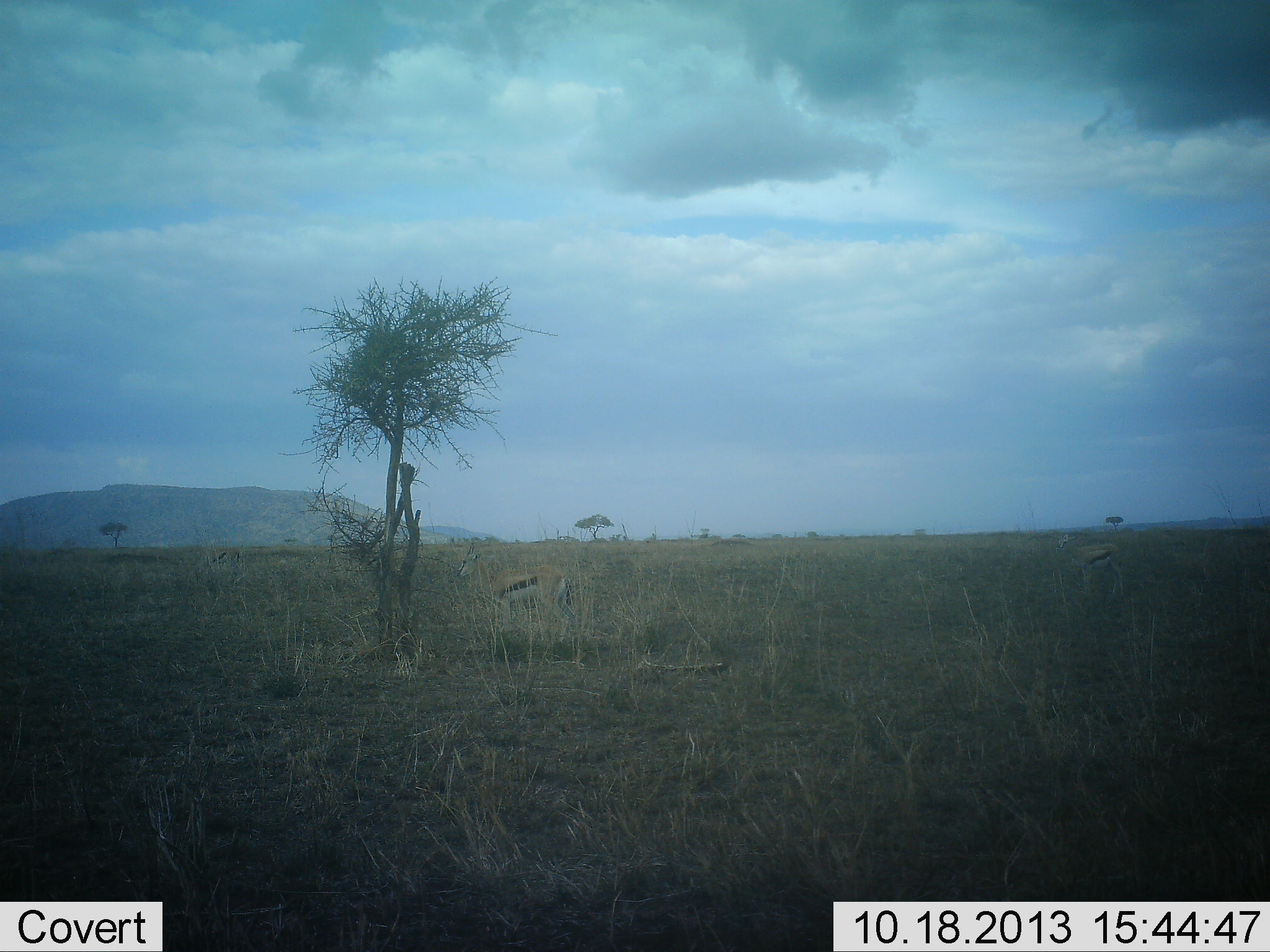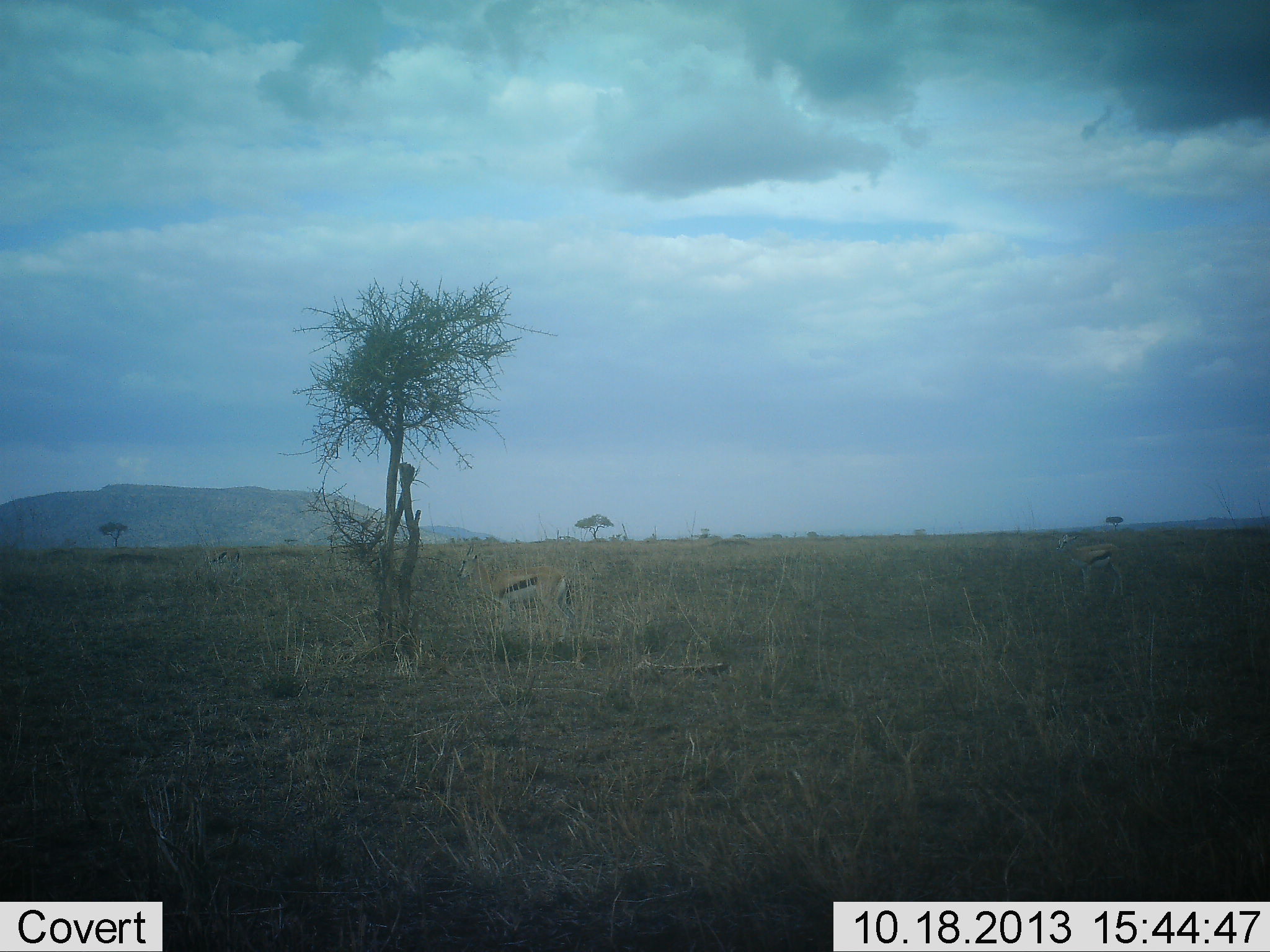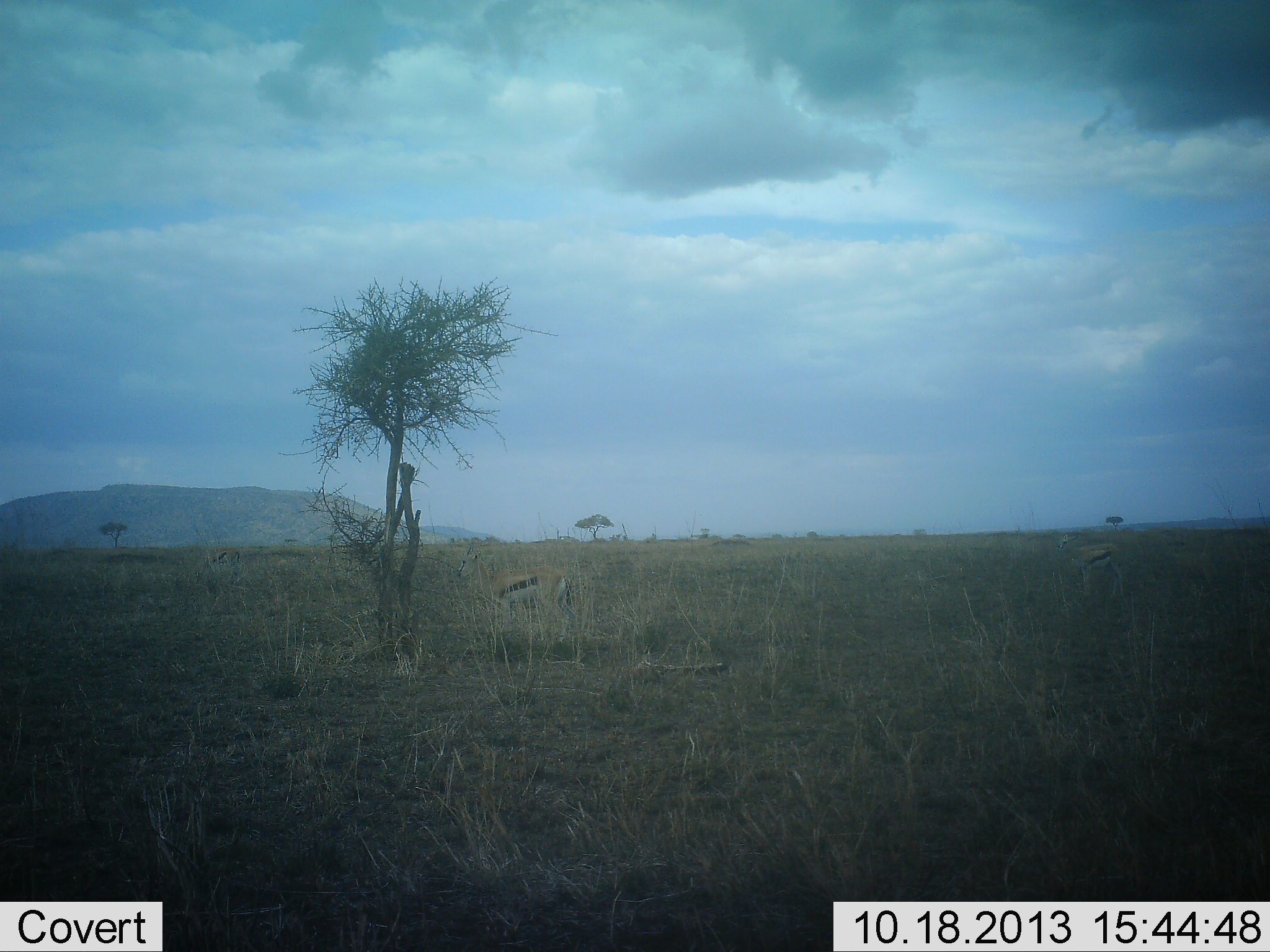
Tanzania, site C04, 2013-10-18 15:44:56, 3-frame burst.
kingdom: Animalia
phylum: Chordata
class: Mammalia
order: Artiodactyla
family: Bovidae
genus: Eudorcas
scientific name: Eudorcas thomsonii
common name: thomson's gazelle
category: gazellethomsons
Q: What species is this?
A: Gazellethomsons (thomson's gazelle) (Eudorcas thomsonii).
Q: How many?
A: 2.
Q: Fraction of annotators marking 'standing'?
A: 100%.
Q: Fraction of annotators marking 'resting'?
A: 0%.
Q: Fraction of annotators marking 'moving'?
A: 0%.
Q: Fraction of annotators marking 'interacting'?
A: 0%.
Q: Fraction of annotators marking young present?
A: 0%.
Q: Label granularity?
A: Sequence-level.